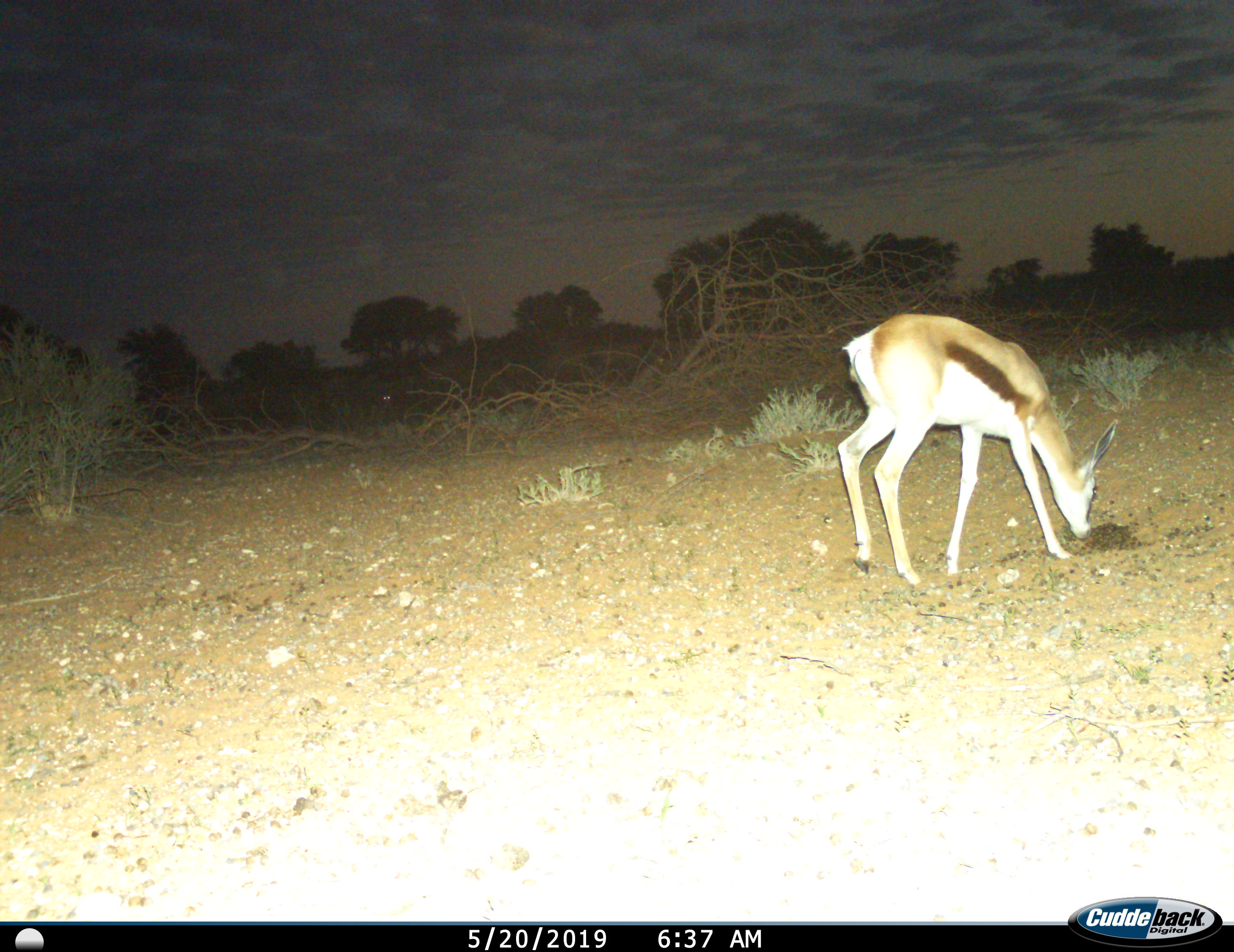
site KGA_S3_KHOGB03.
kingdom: Animalia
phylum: Chordata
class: Mammalia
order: Artiodactyla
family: Bovidae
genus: Antidorcas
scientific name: Antidorcas marsupialis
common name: springbok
Springbok (Antidorcas marsupialis), count 1. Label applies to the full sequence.